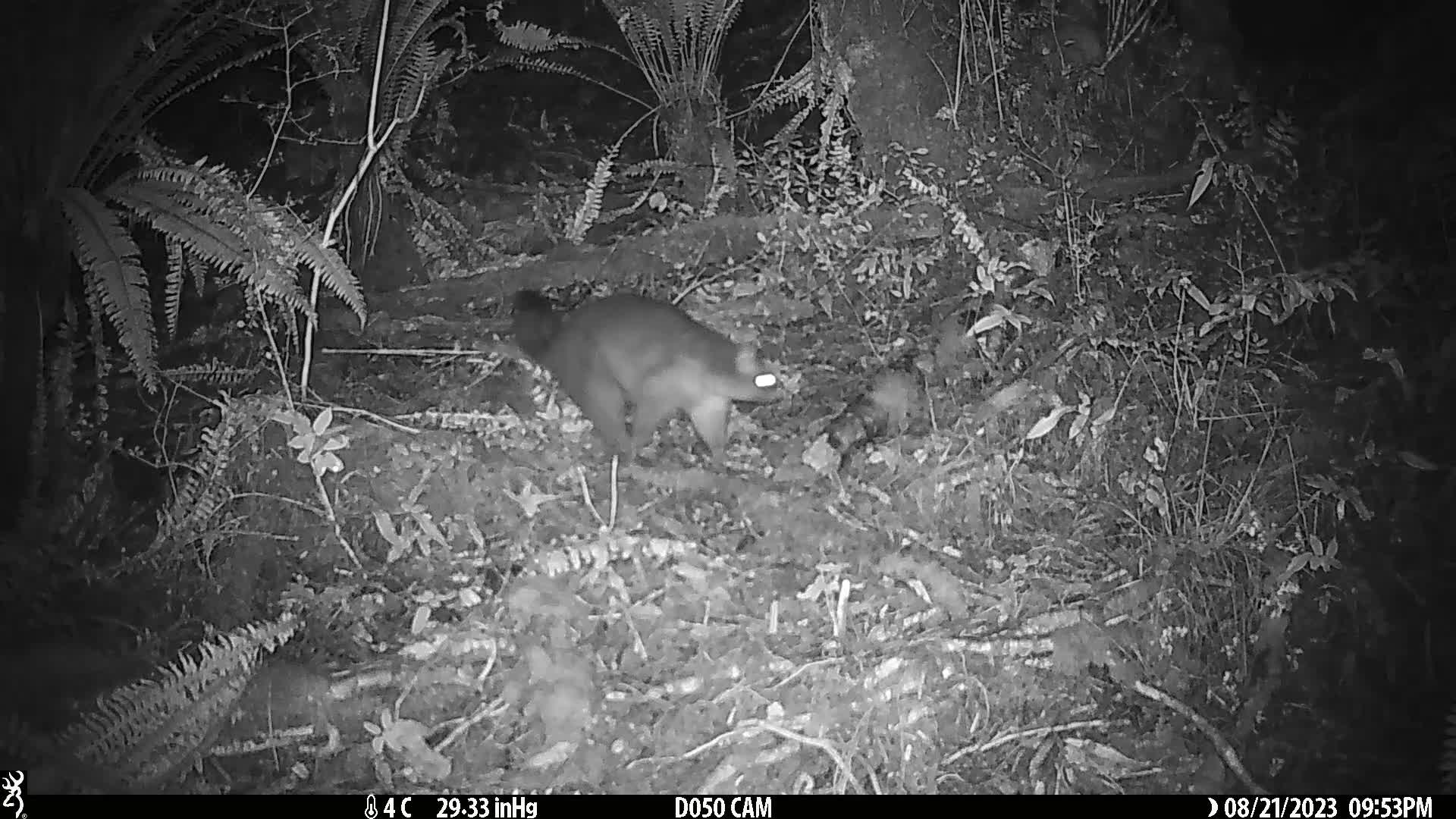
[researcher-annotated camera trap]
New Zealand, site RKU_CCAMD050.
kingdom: Animalia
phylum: Chordata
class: Mammalia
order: Diprotodontia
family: Phalangeridae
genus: Trichosurus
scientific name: Trichosurus vulpecula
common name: common brushtail possum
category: possum